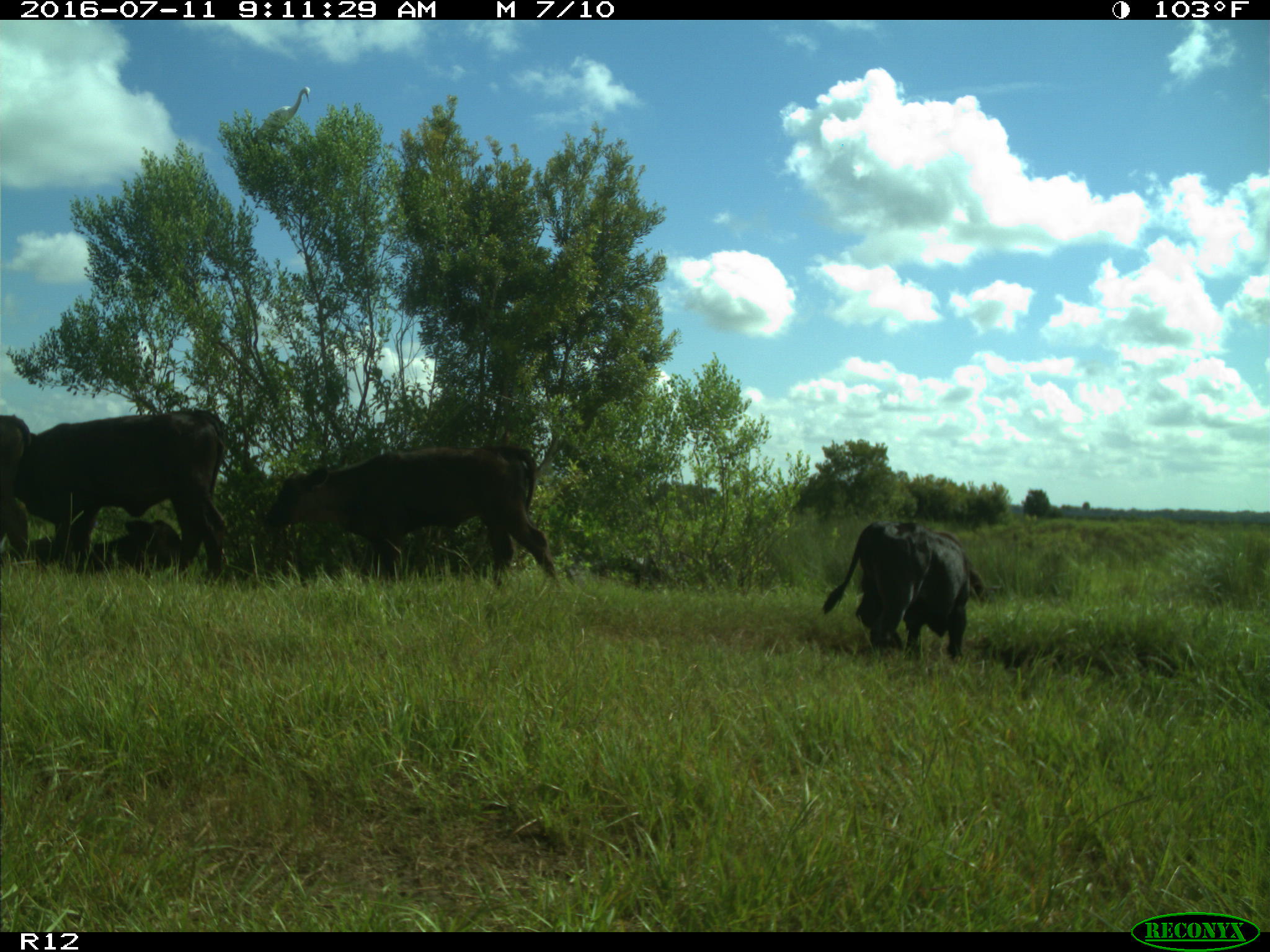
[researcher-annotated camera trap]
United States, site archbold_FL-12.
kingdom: Animalia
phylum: Chordata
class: Mammalia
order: Artiodactyla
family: Bovidae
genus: Bos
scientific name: Bos taurus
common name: domestic cow